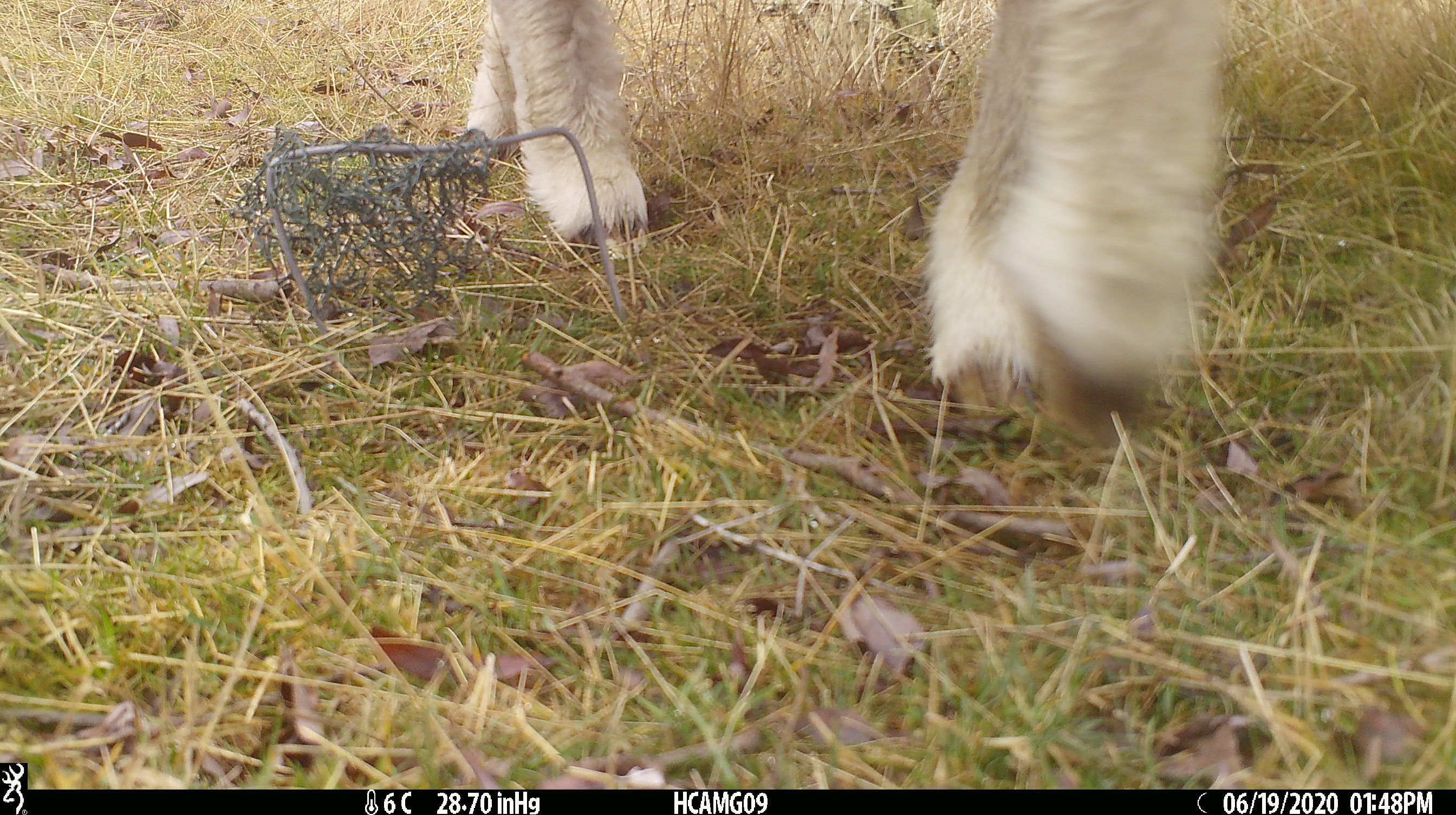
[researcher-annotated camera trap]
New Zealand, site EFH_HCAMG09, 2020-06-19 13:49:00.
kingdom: Animalia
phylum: Chordata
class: Mammalia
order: Artiodactyla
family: Bovidae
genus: Ovis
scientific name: Ovis aries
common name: domestic sheep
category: sheep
Sheep (domestic sheep) (Ovis aries).